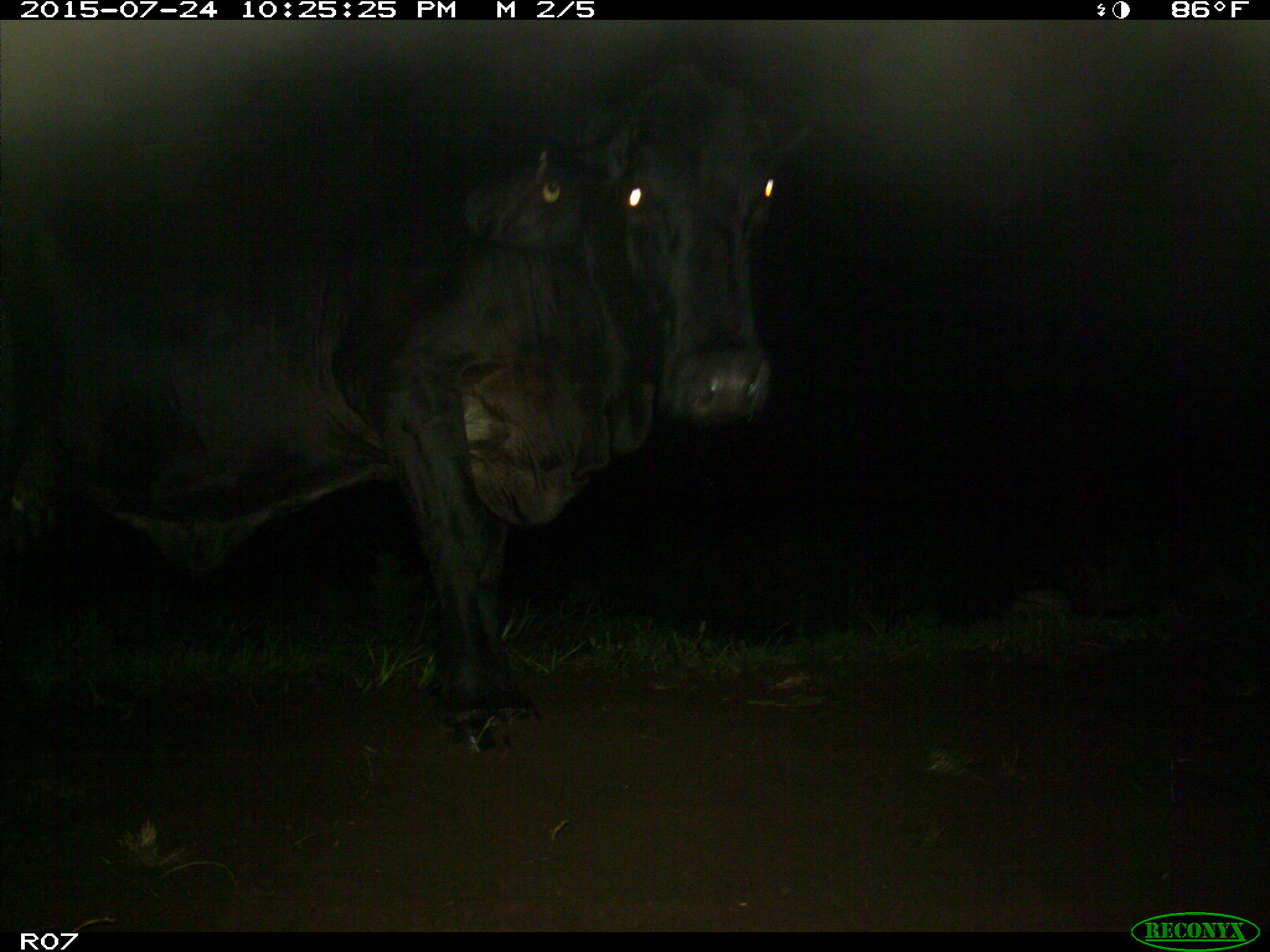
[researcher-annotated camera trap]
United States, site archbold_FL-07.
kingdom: Animalia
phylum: Chordata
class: Mammalia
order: Artiodactyla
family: Bovidae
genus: Bos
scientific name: Bos taurus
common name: domestic cow